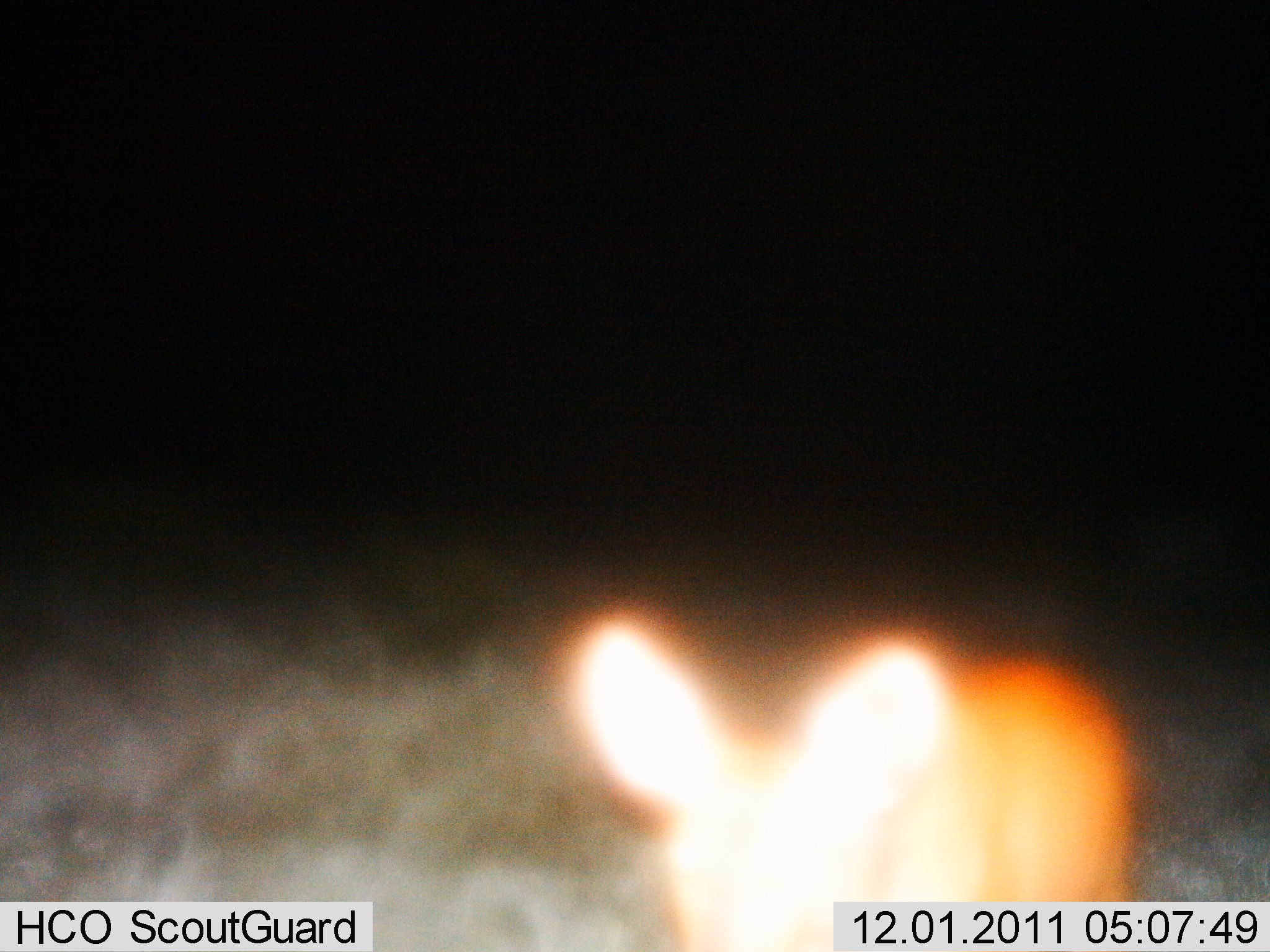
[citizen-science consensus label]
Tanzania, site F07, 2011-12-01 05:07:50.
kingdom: Animalia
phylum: Chordata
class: Mammalia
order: Artiodactyla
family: Bovidae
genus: Redunca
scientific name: Redunca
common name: reedbuck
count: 1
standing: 80%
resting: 0%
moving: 40%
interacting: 0%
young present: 0%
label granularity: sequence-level